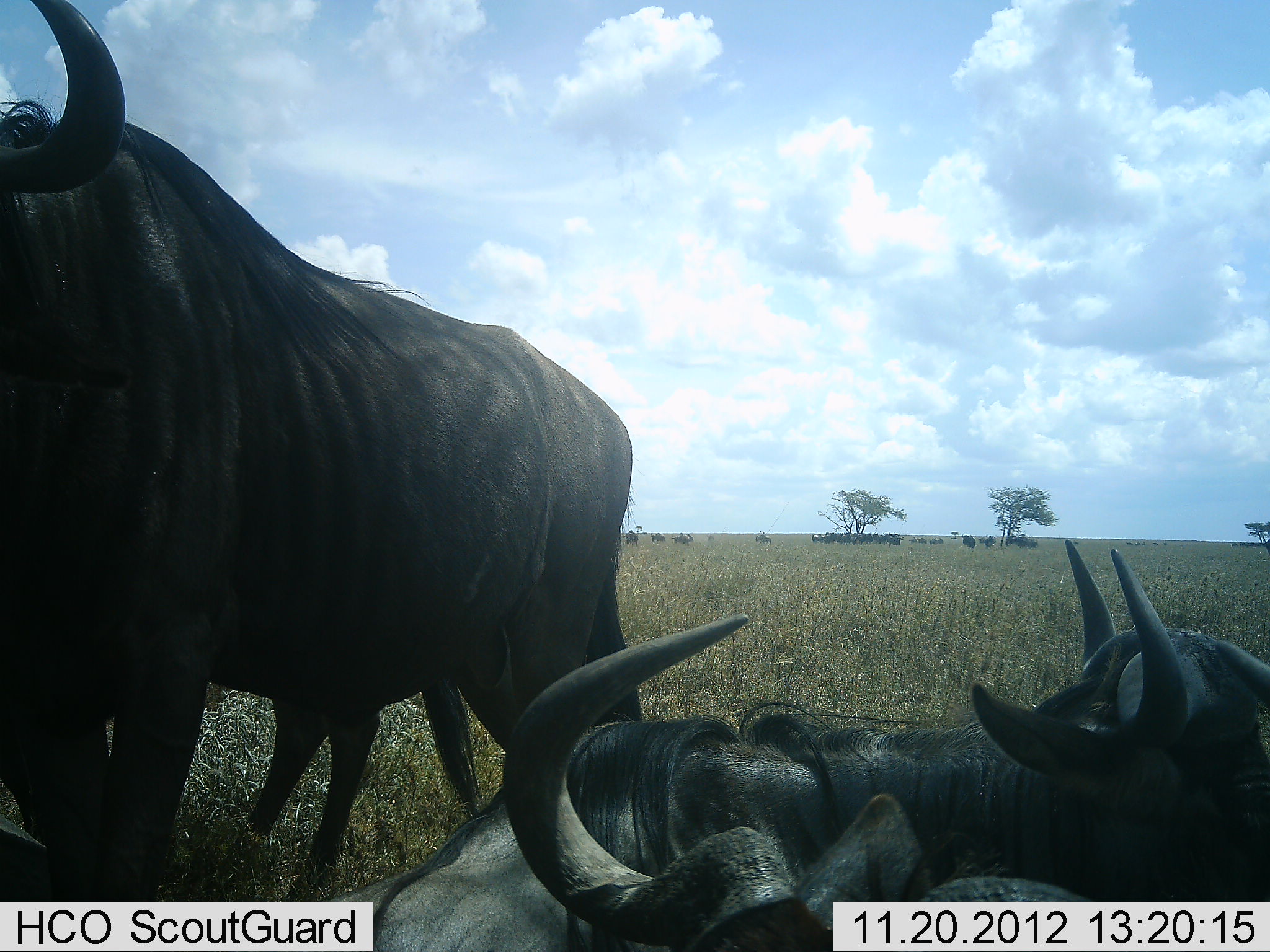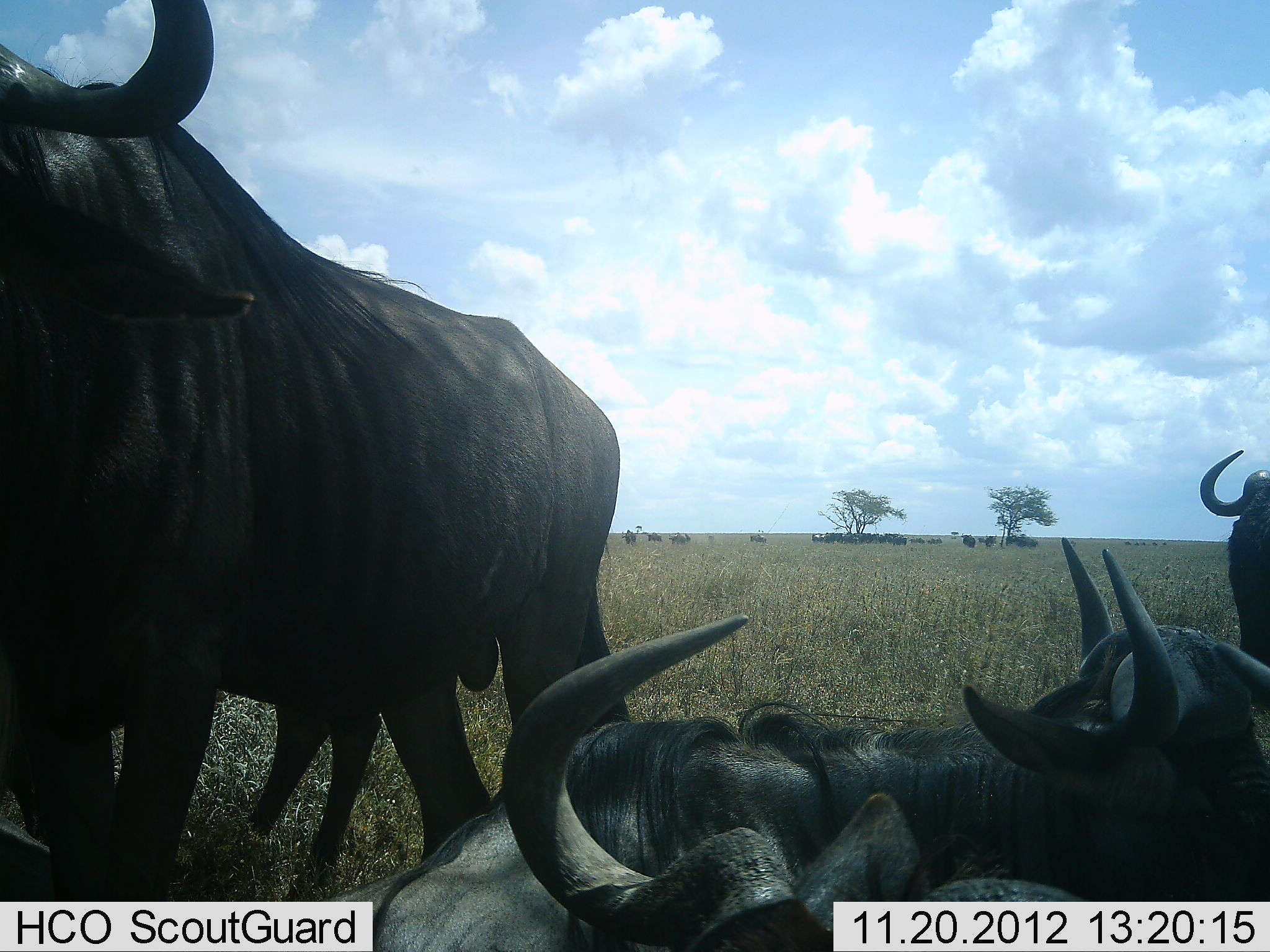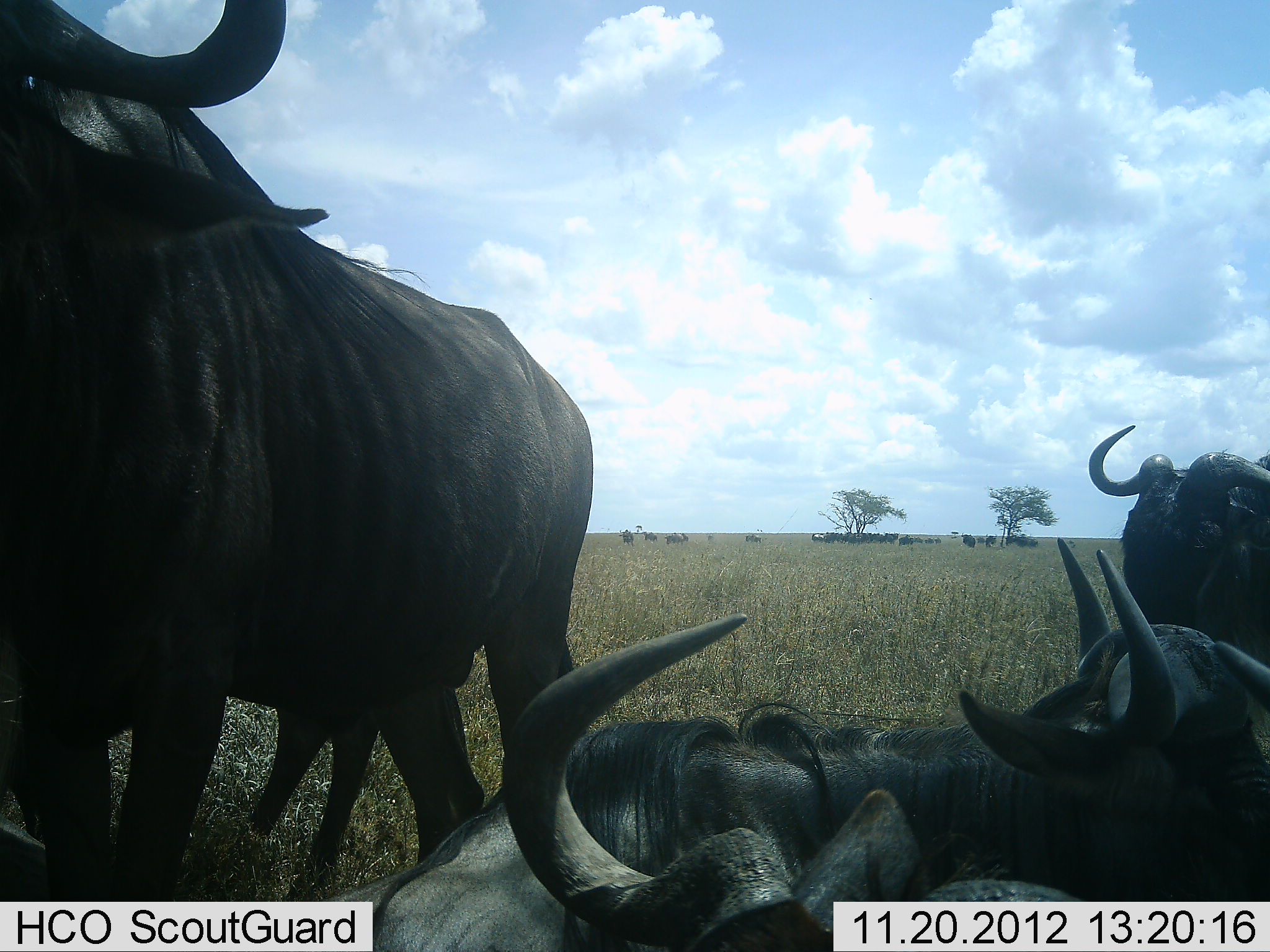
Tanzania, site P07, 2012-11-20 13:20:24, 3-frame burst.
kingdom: Animalia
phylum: Chordata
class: Mammalia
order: Artiodactyla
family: Bovidae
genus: Connochaetes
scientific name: Connochaetes taurinus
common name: blue wildebeest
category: wildebeest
Wildebeest (blue wildebeest) (Connochaetes taurinus), count 11-50. Behavior (volunteer vote fractions): standing 70%, resting 90%, moving 20%, interacting 0%. Young present (vote fraction): 0%. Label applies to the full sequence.